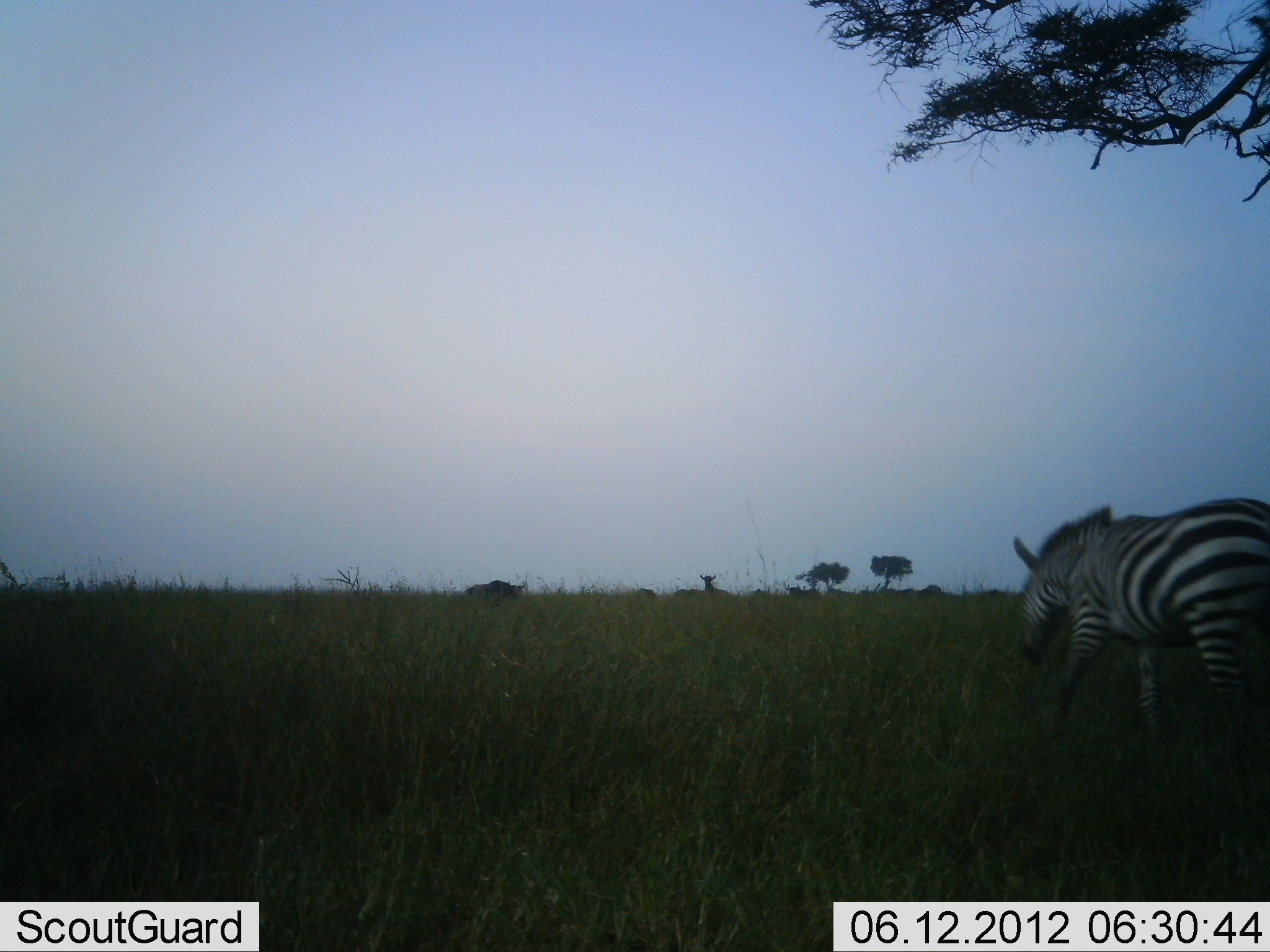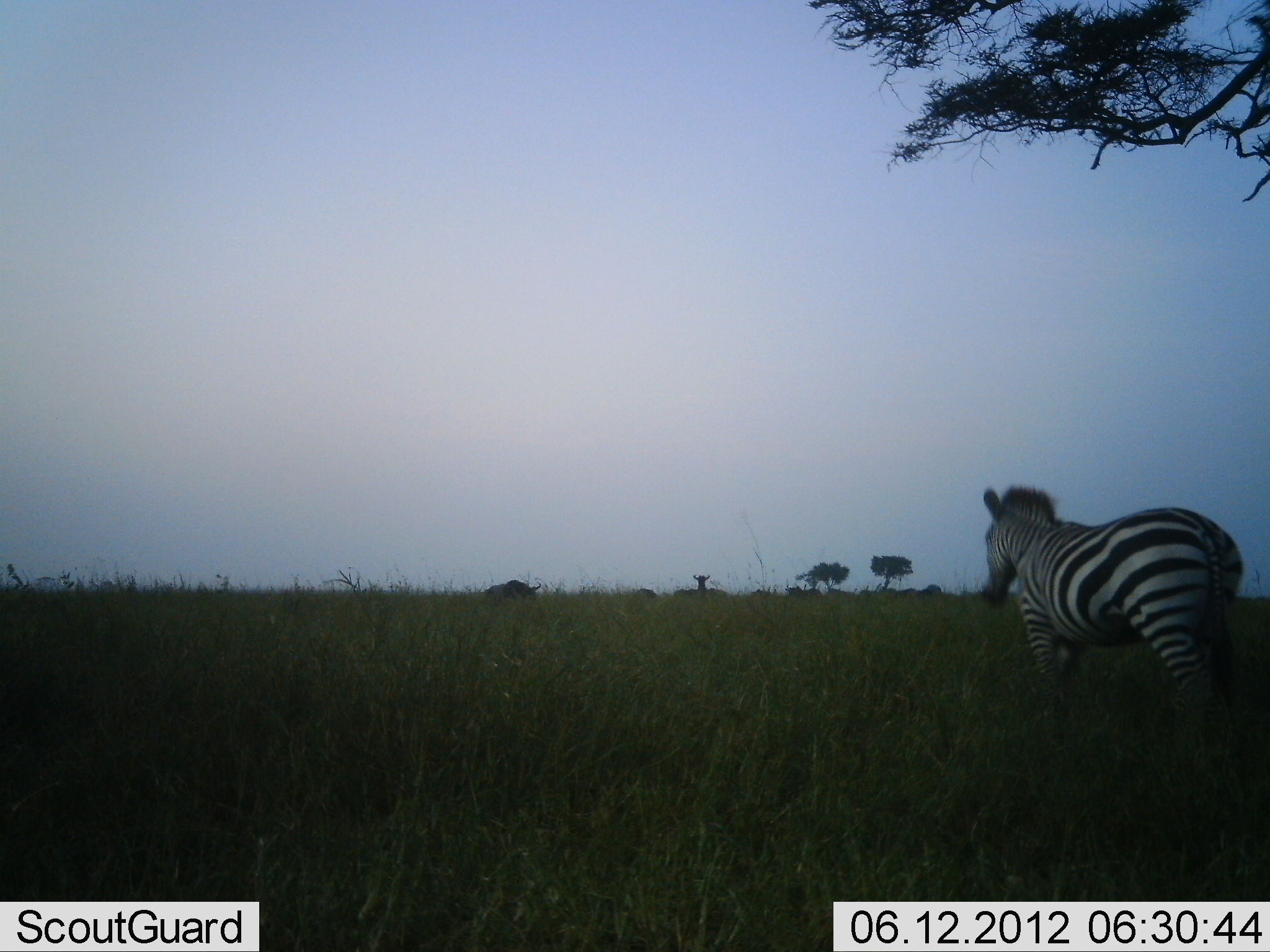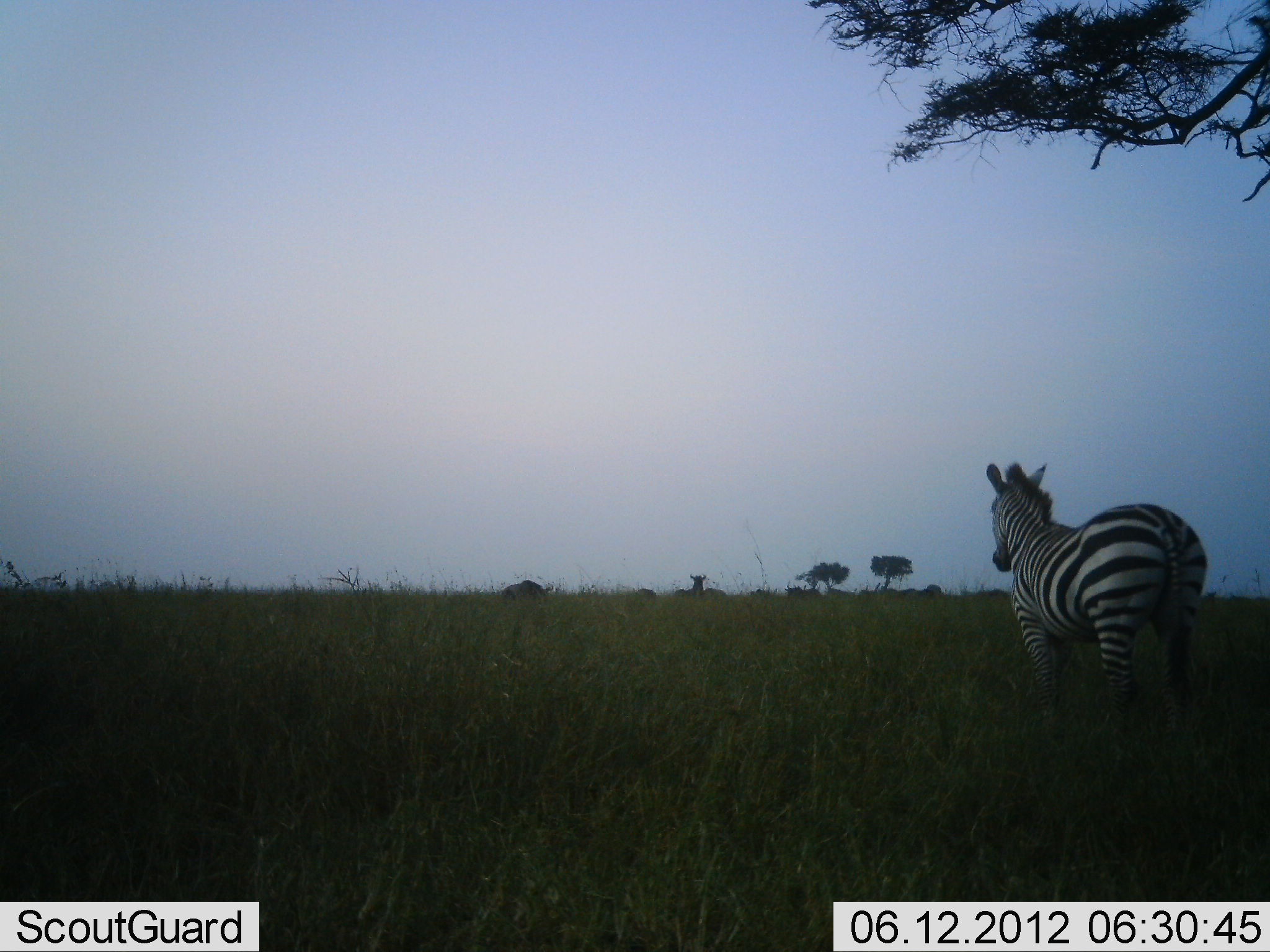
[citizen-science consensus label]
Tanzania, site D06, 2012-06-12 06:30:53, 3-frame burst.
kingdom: Animalia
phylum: Chordata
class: Mammalia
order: Artiodactyla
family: Bovidae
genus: Connochaetes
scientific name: Connochaetes taurinus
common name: blue wildebeest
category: wildebeest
Wildebeest (blue wildebeest) (Connochaetes taurinus), count 2. Behavior (volunteer vote fractions): standing 70%, resting 0%, moving 30%, interacting 0%. Young present (vote fraction): 0%. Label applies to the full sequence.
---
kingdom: Animalia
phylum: Chordata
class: Mammalia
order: Perissodactyla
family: Equidae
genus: Equus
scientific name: Equus quagga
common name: plains zebra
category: zebra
Zebra (plains zebra) (Equus quagga), count 1. Behavior (volunteer vote fractions): standing 28%, resting 0%, moving 83%, interacting 0%. Young present (vote fraction): 0%. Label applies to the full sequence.